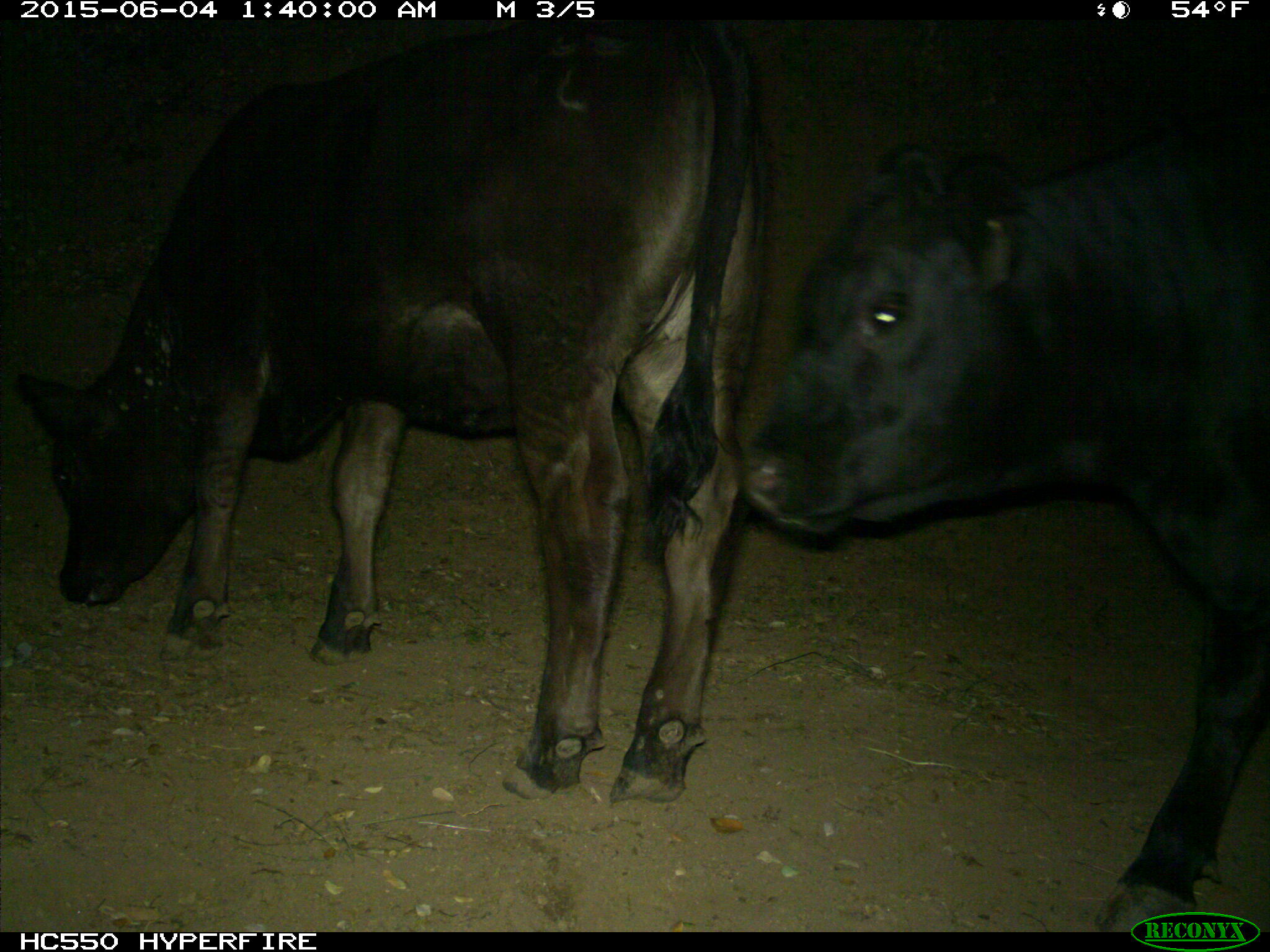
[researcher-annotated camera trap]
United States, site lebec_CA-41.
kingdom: Animalia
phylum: Chordata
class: Mammalia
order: Artiodactyla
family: Bovidae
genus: Bos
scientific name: Bos taurus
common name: domestic cow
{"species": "Bos taurus (domestic cow)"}